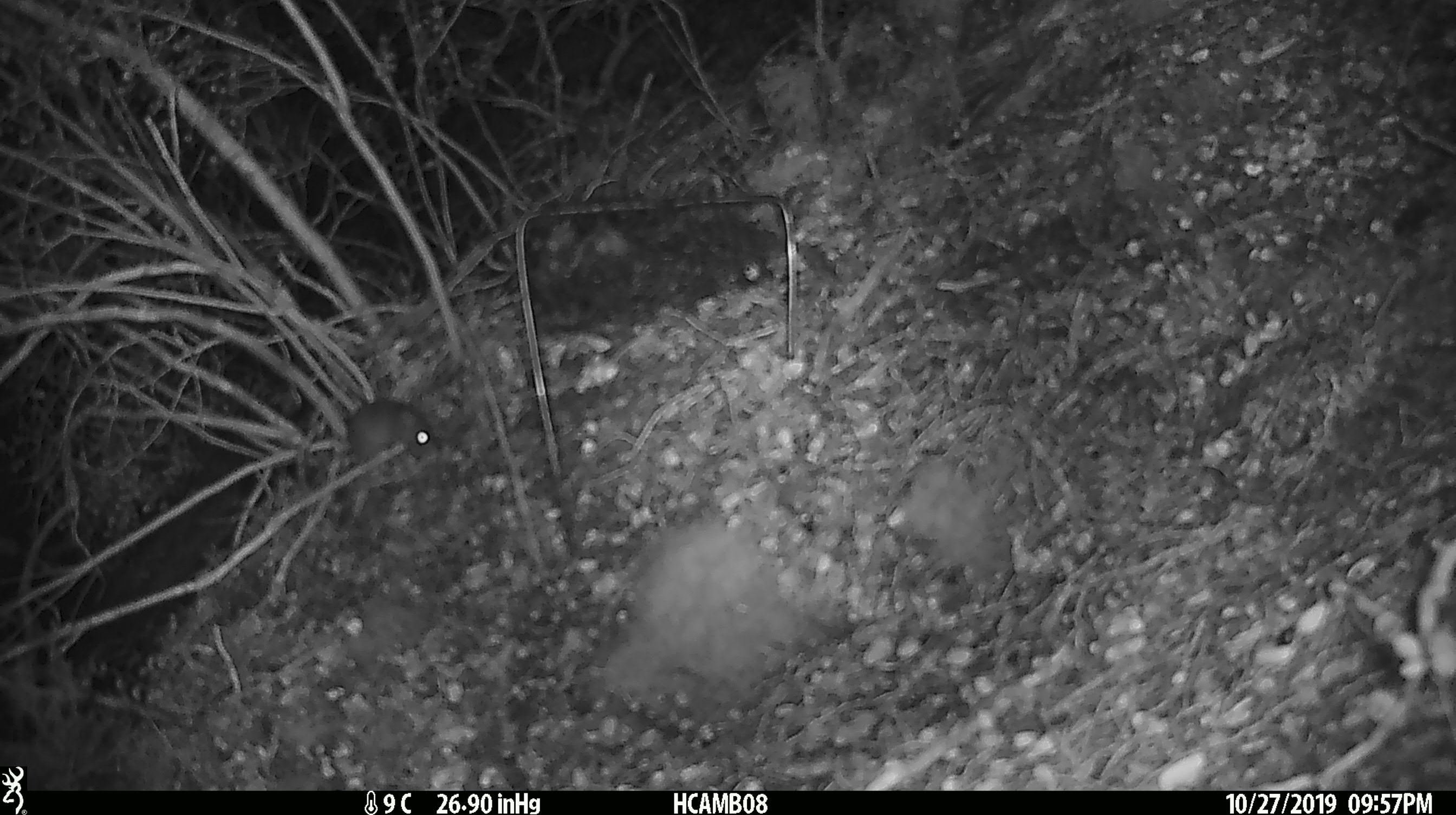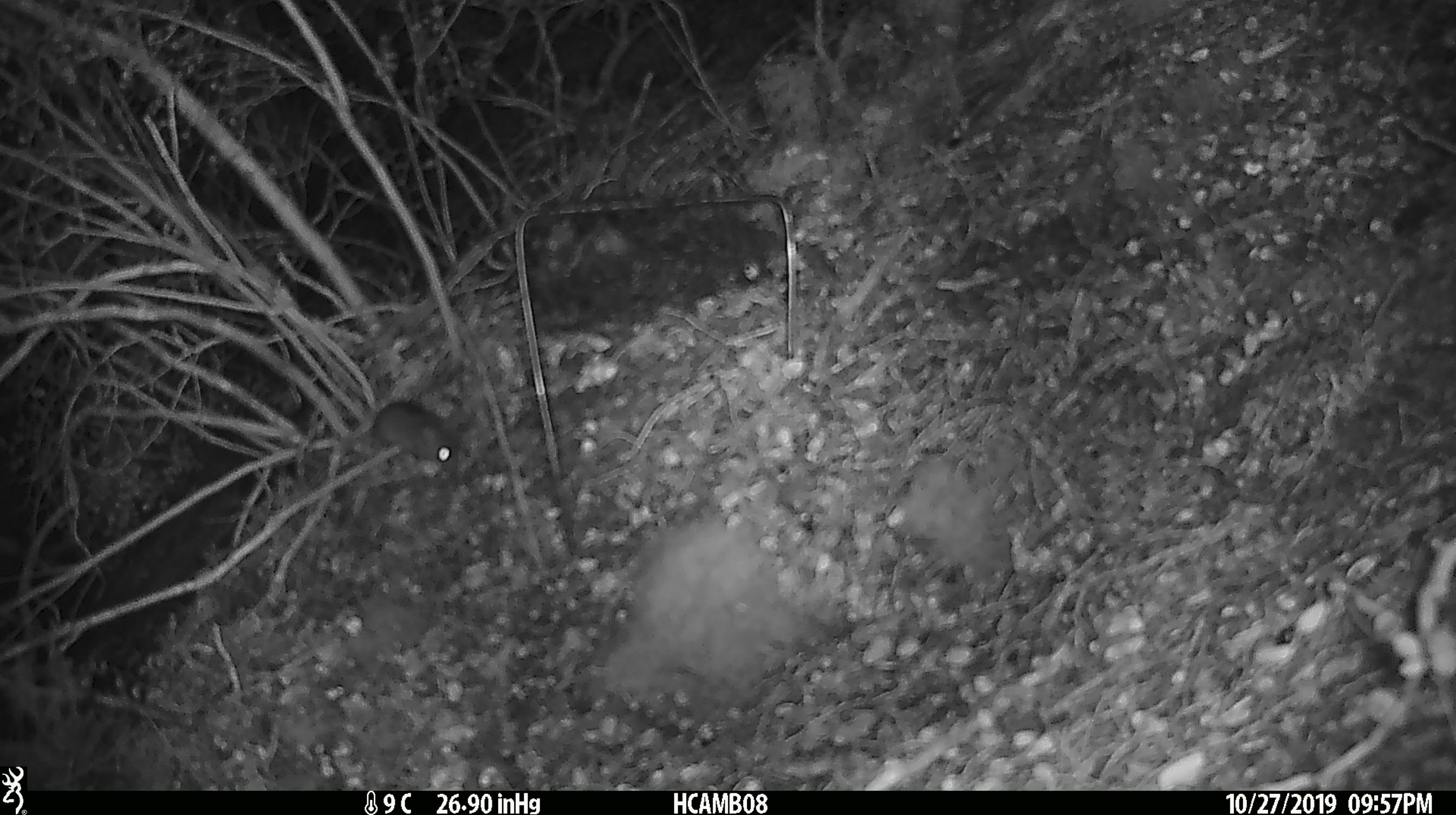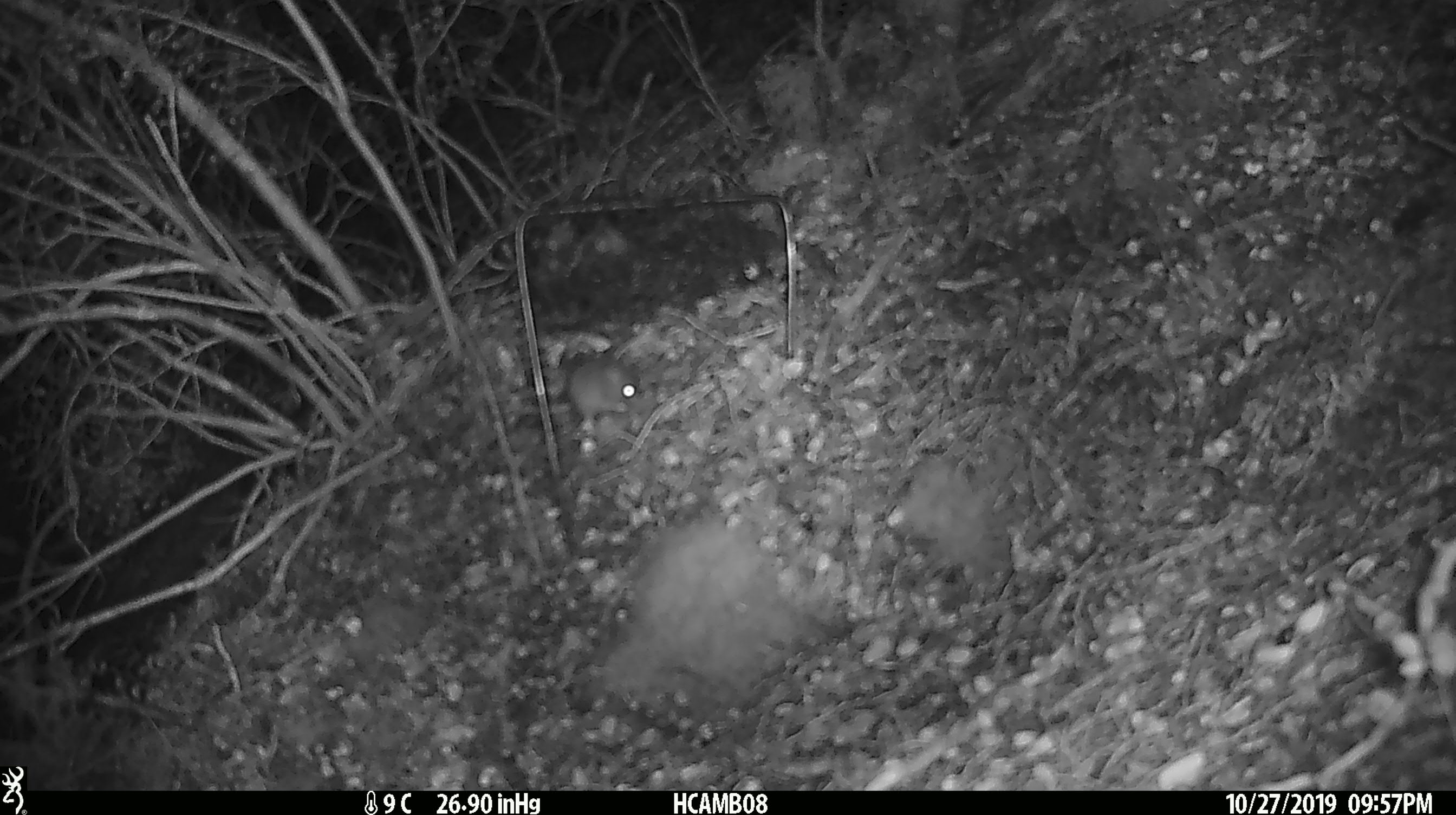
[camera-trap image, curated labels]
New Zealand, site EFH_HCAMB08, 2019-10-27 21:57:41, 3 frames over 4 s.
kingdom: Animalia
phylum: Chordata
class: Mammalia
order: Rodentia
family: Muridae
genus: Mus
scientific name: Mus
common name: mouse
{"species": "mouse (Mus)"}